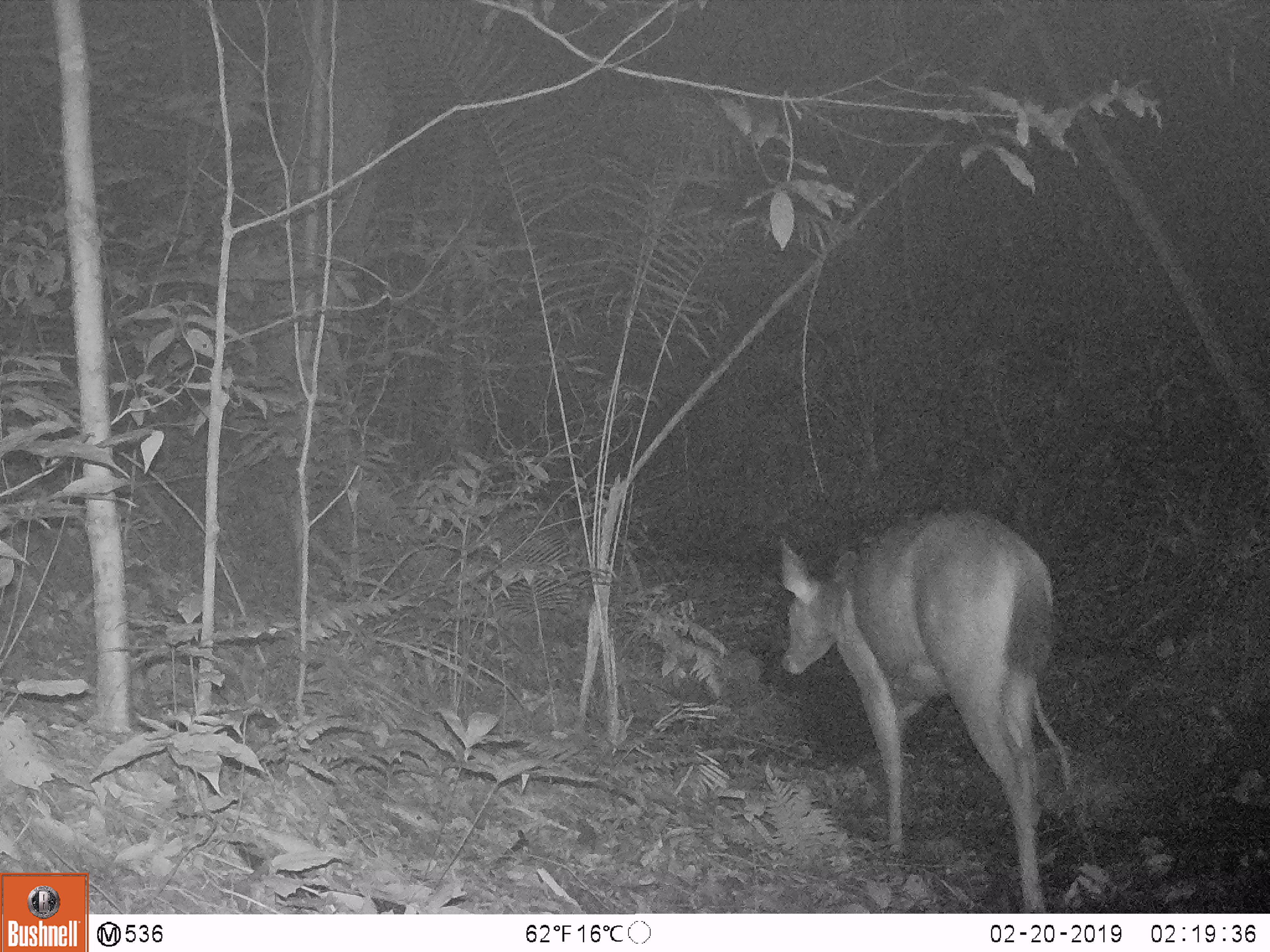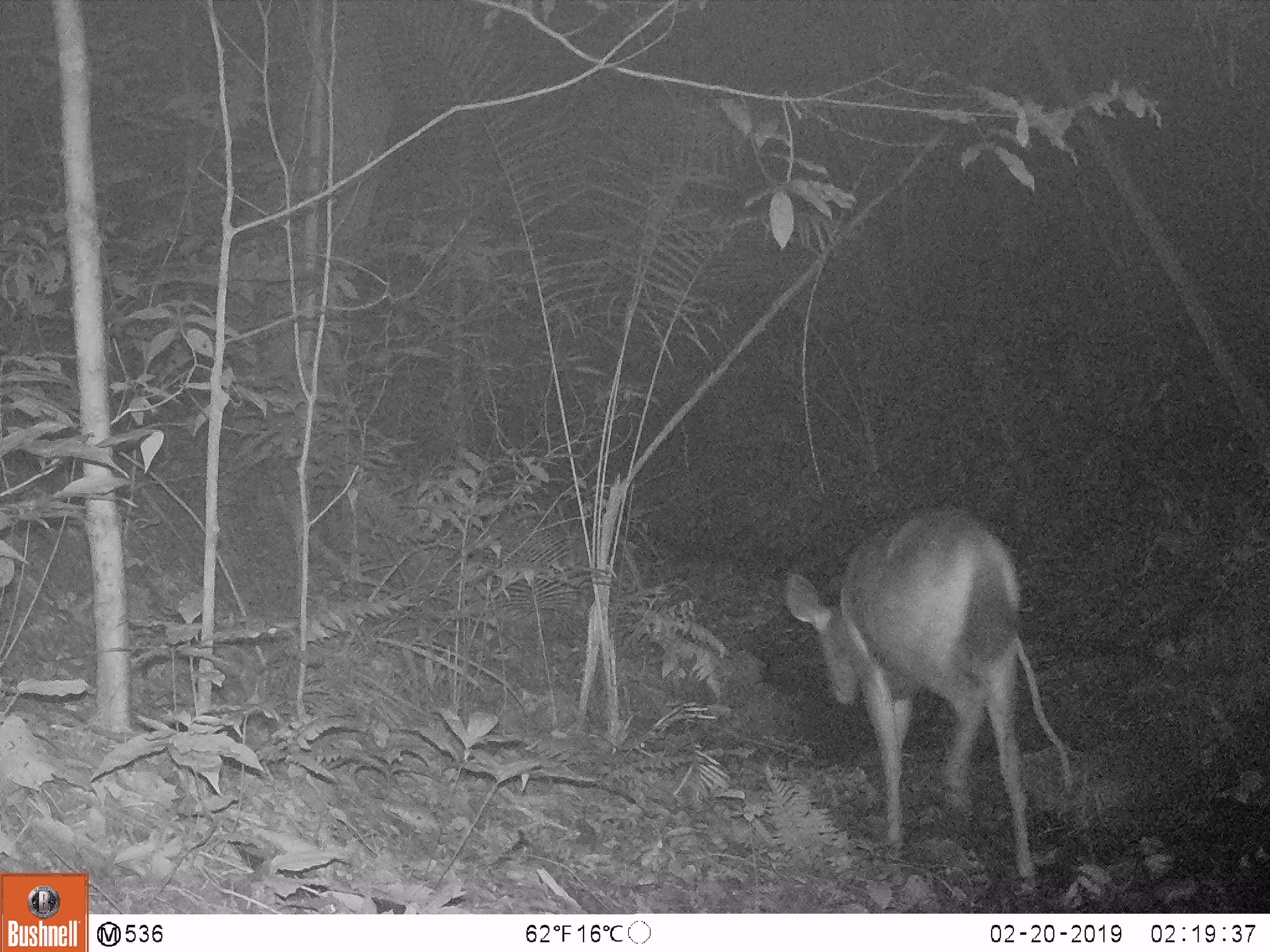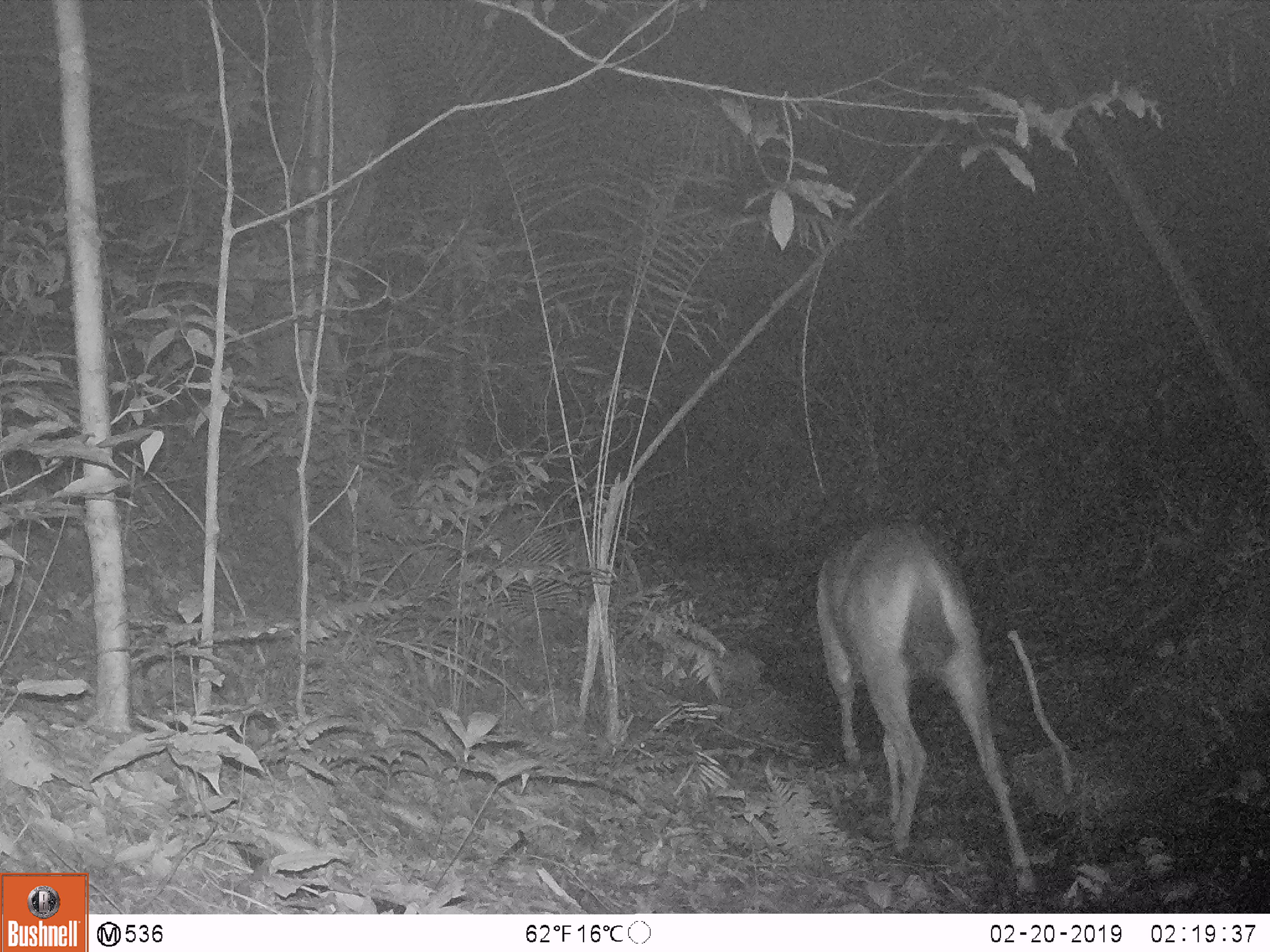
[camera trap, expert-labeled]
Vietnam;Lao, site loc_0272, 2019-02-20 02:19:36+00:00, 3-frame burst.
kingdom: Animalia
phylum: Chordata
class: Mammalia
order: Artiodactyla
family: Cervidae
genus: Rusa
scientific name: Rusa unicolor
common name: sambar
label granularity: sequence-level